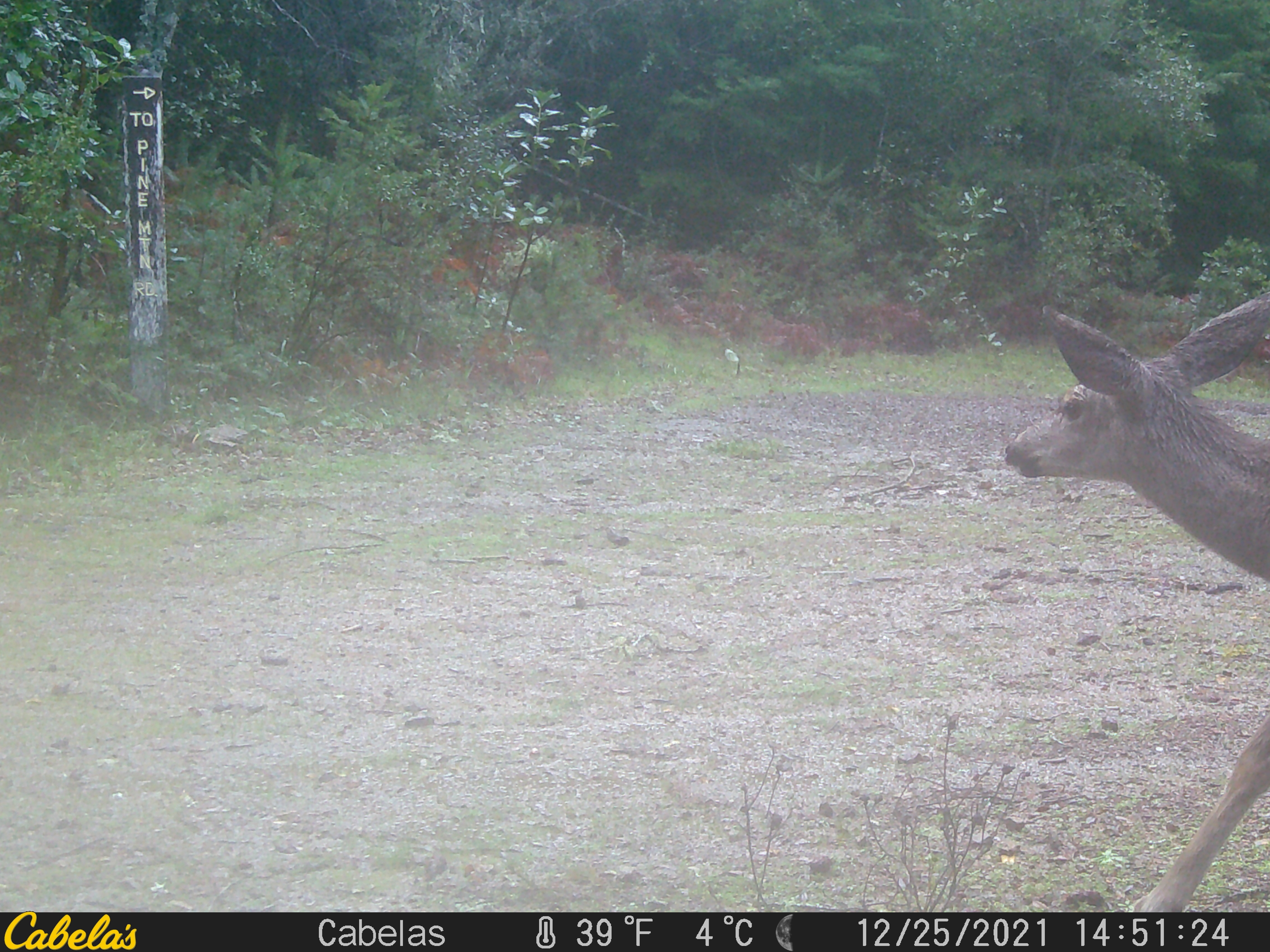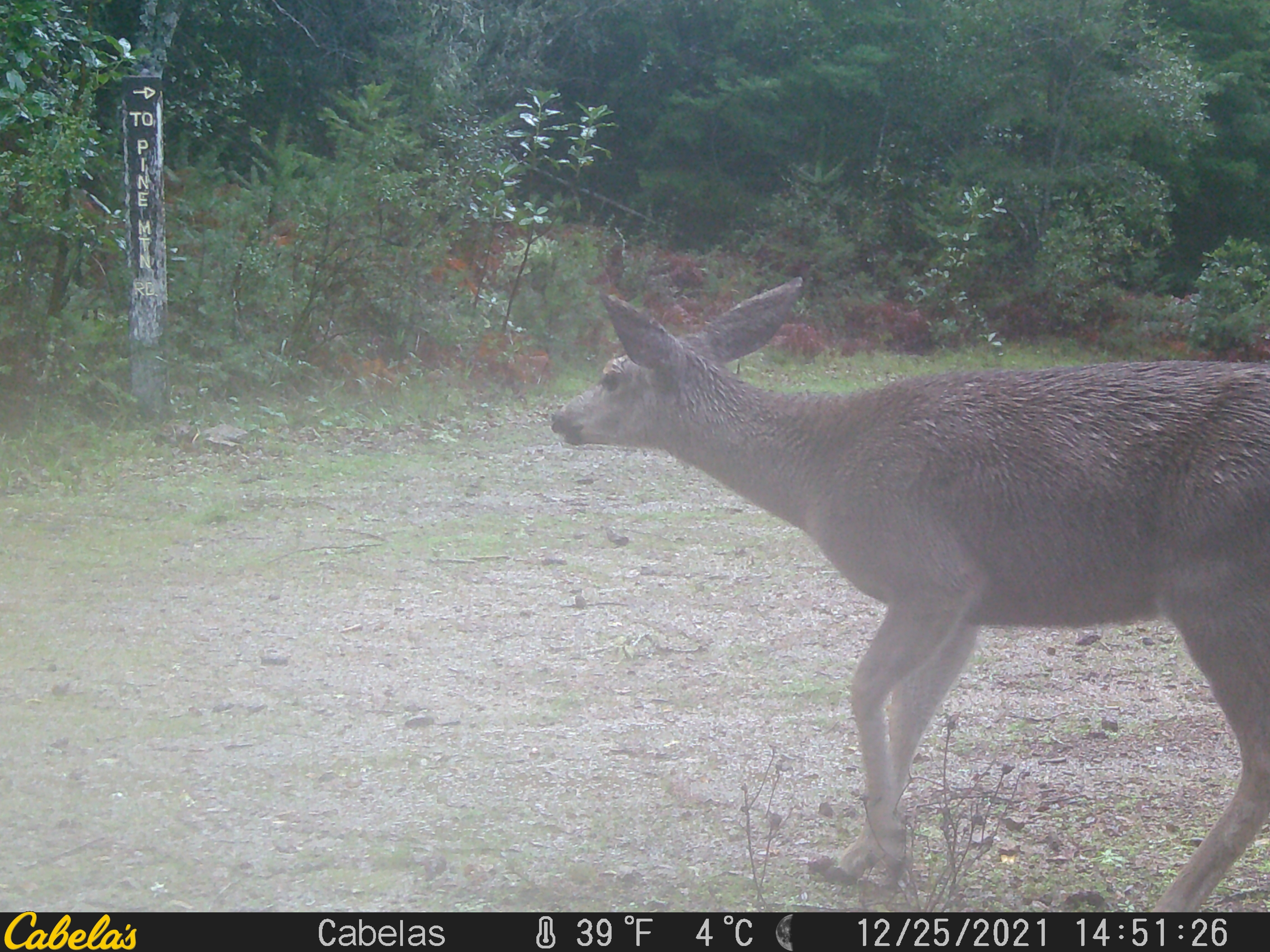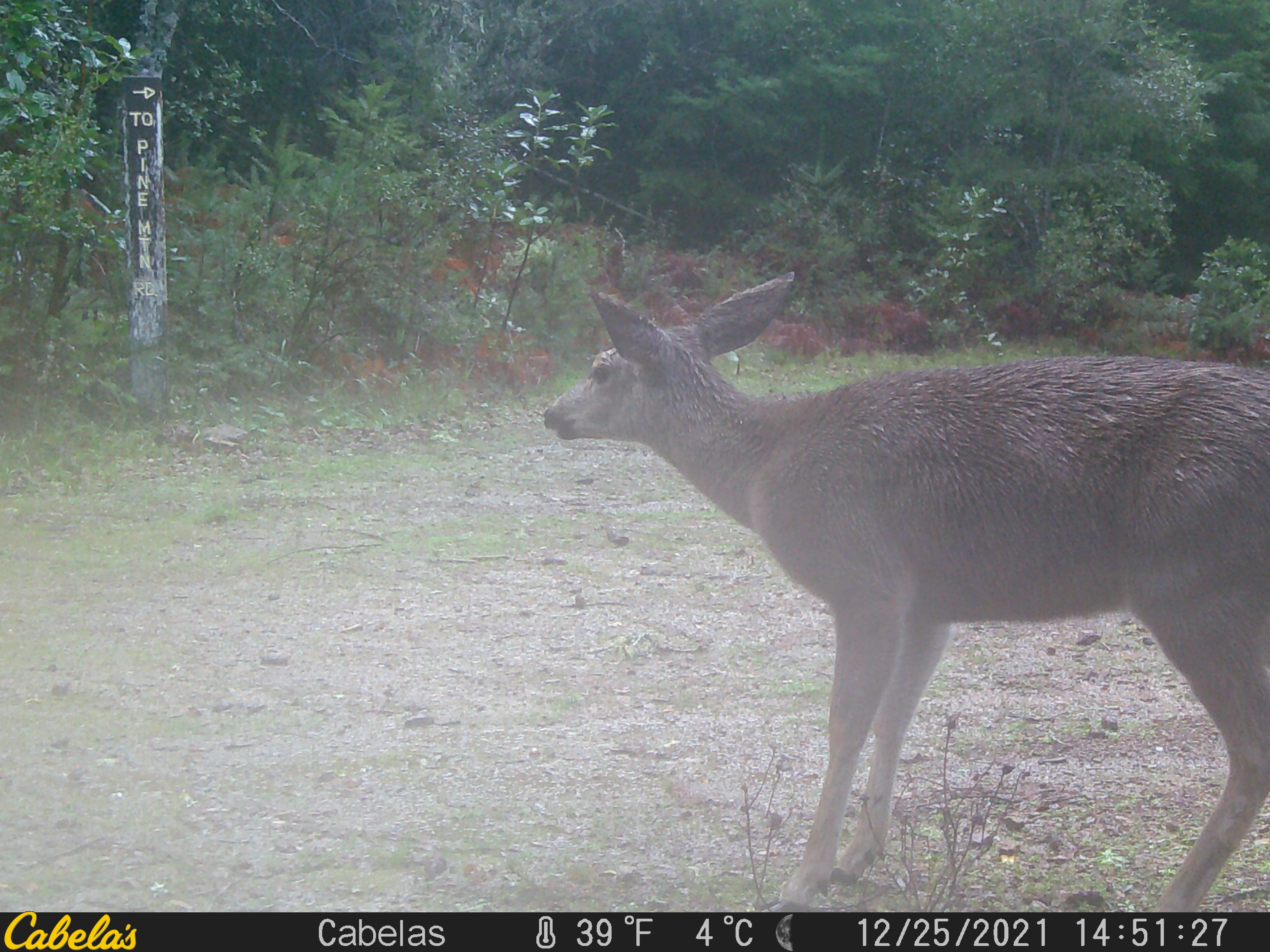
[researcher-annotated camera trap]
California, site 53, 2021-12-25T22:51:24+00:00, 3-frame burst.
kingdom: Animalia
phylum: Chordata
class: Mammalia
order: Artiodactyla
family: Cervidae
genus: Odocoileus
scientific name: Odocoileus hemionus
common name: mule deer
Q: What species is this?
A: Mule deer (Odocoileus hemionus).